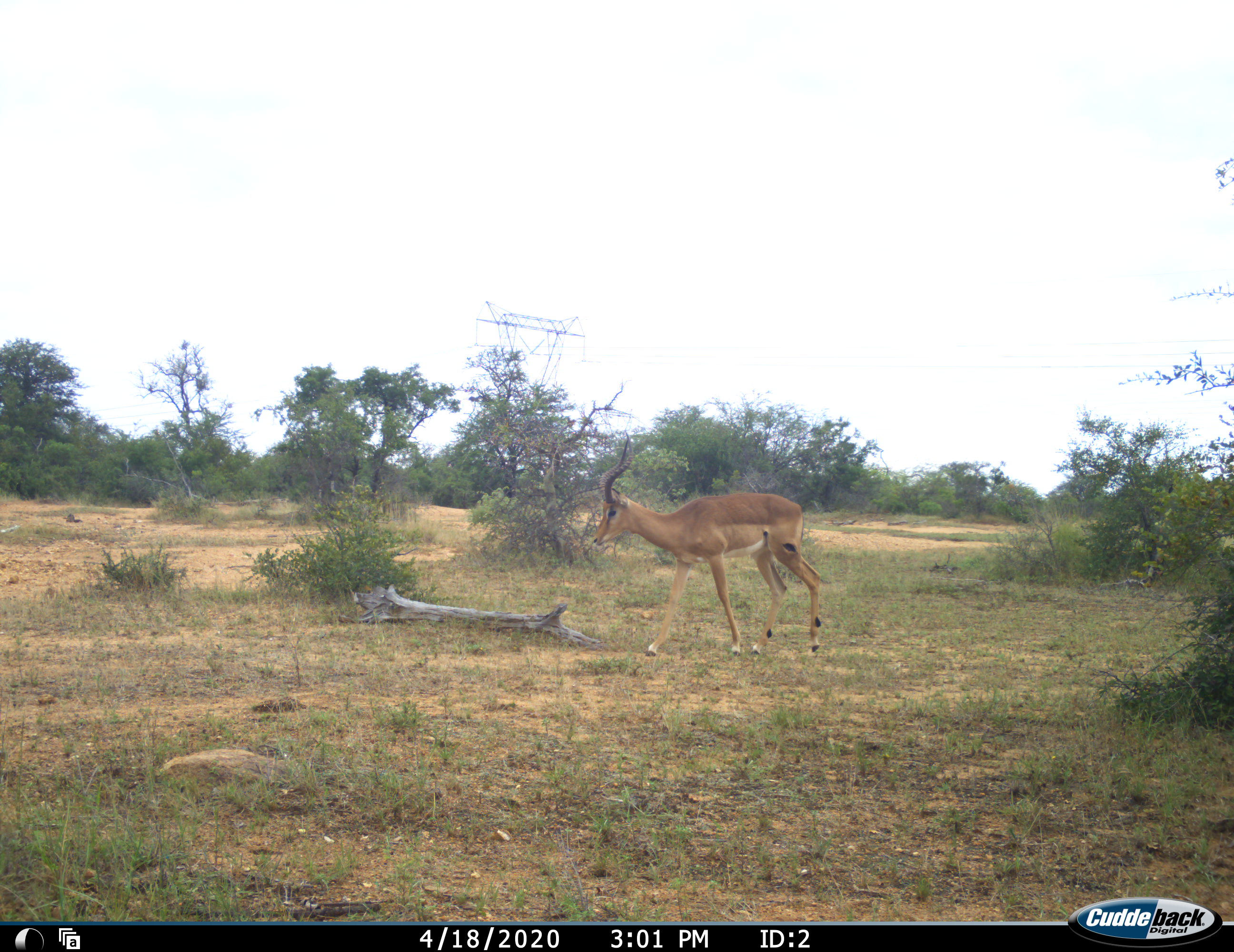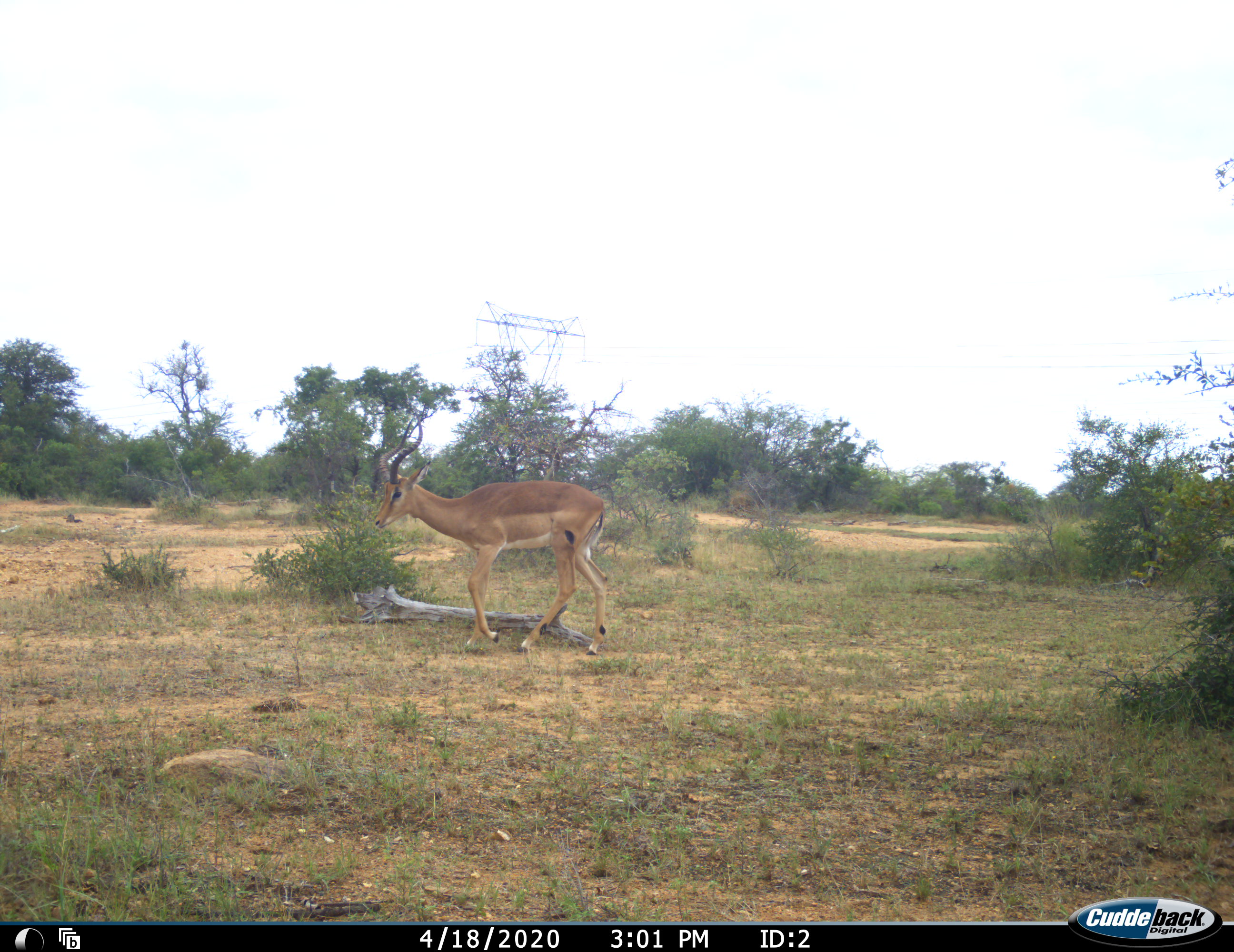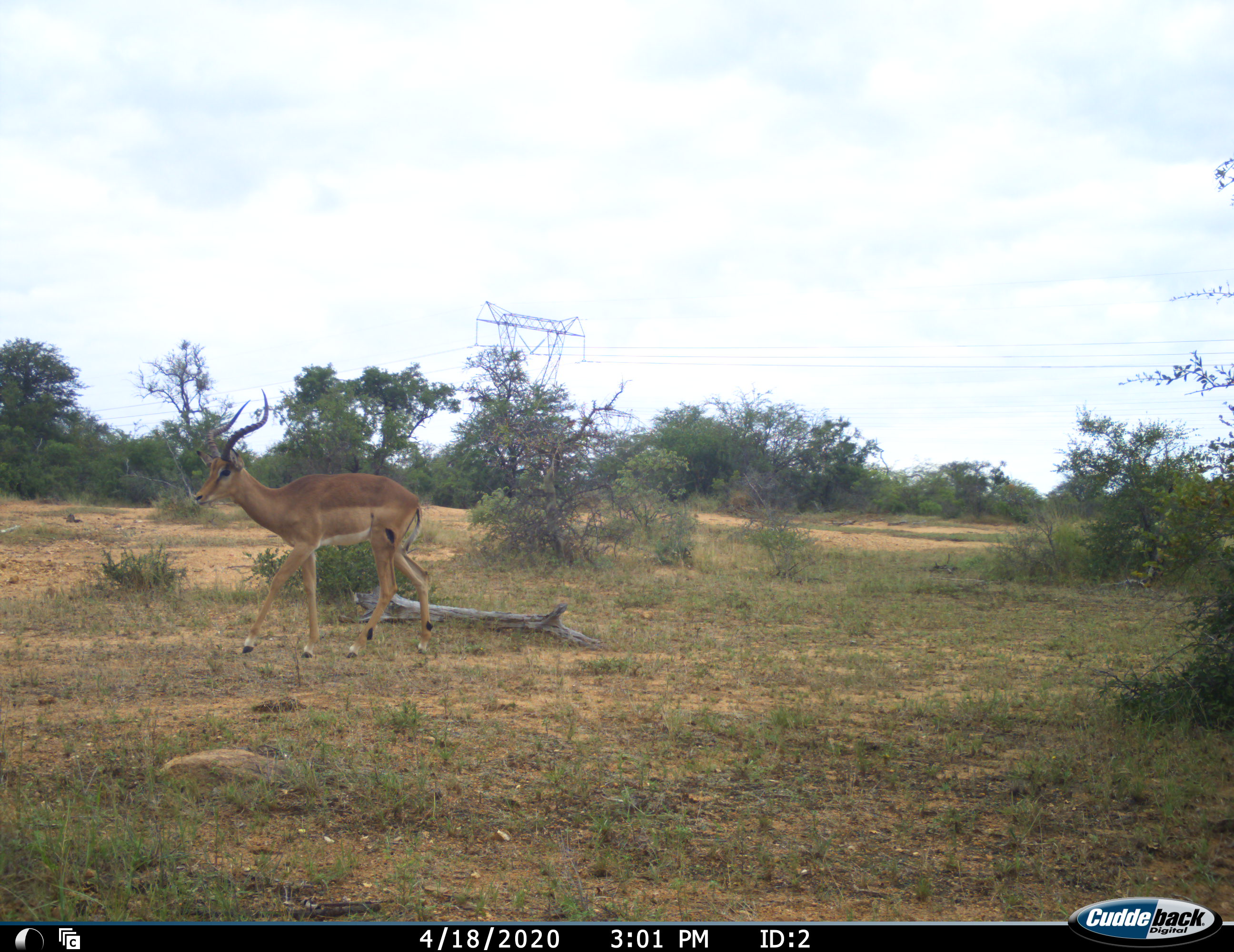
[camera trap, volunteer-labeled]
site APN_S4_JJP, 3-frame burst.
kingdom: Animalia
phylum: Chordata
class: Mammalia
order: Artiodactyla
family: Bovidae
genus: Aepyceros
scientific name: Aepyceros melampus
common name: impala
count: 1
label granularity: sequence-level